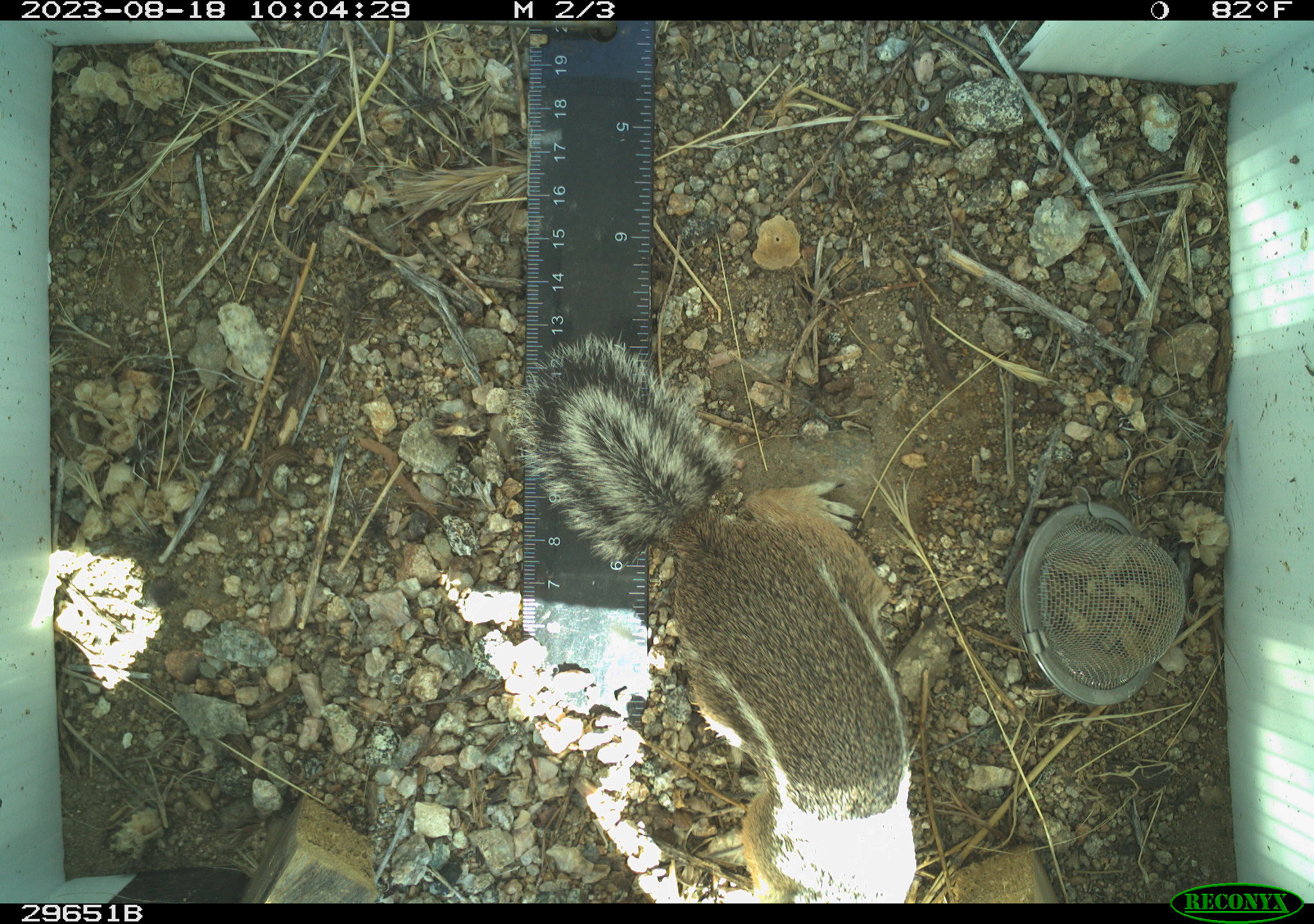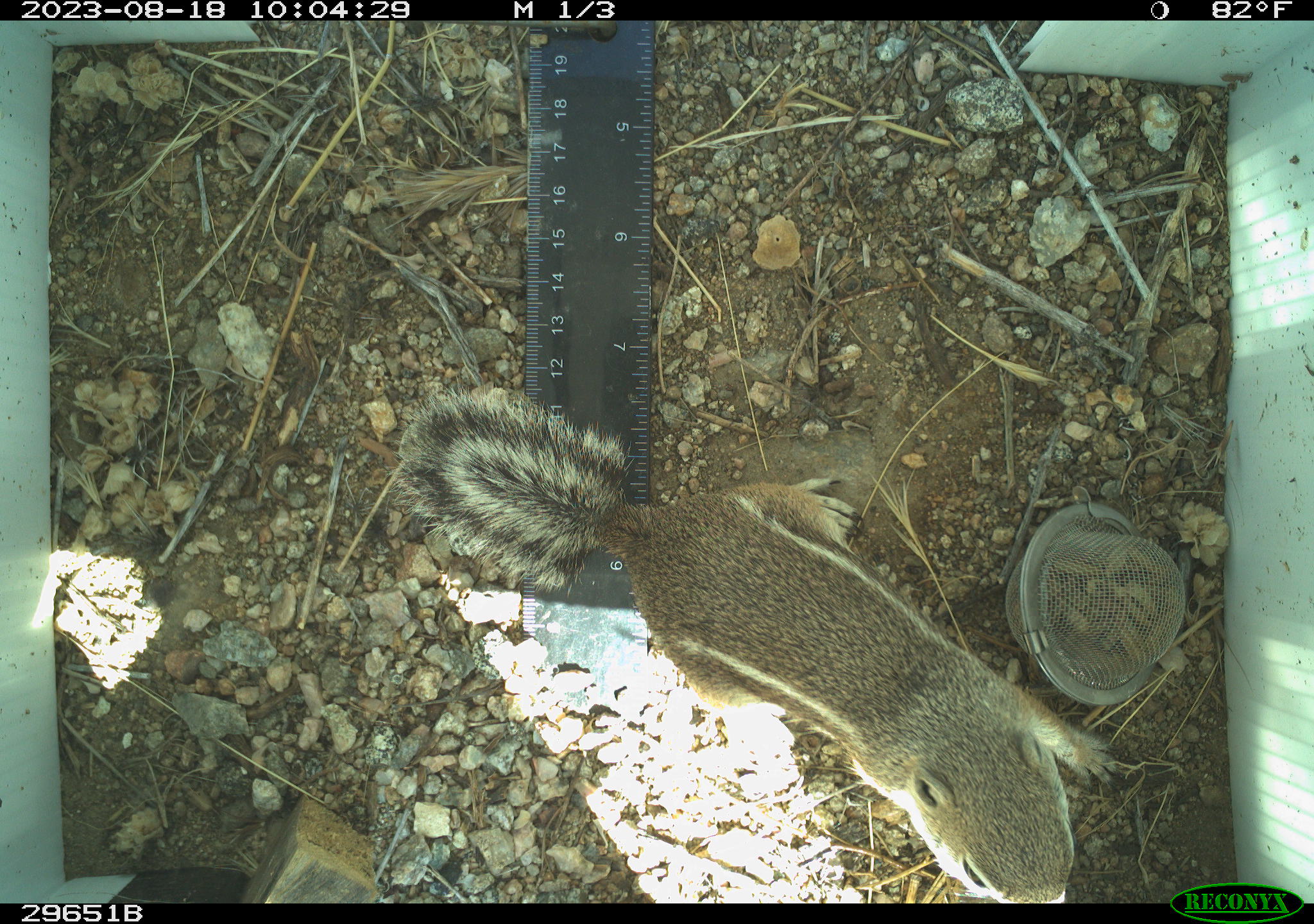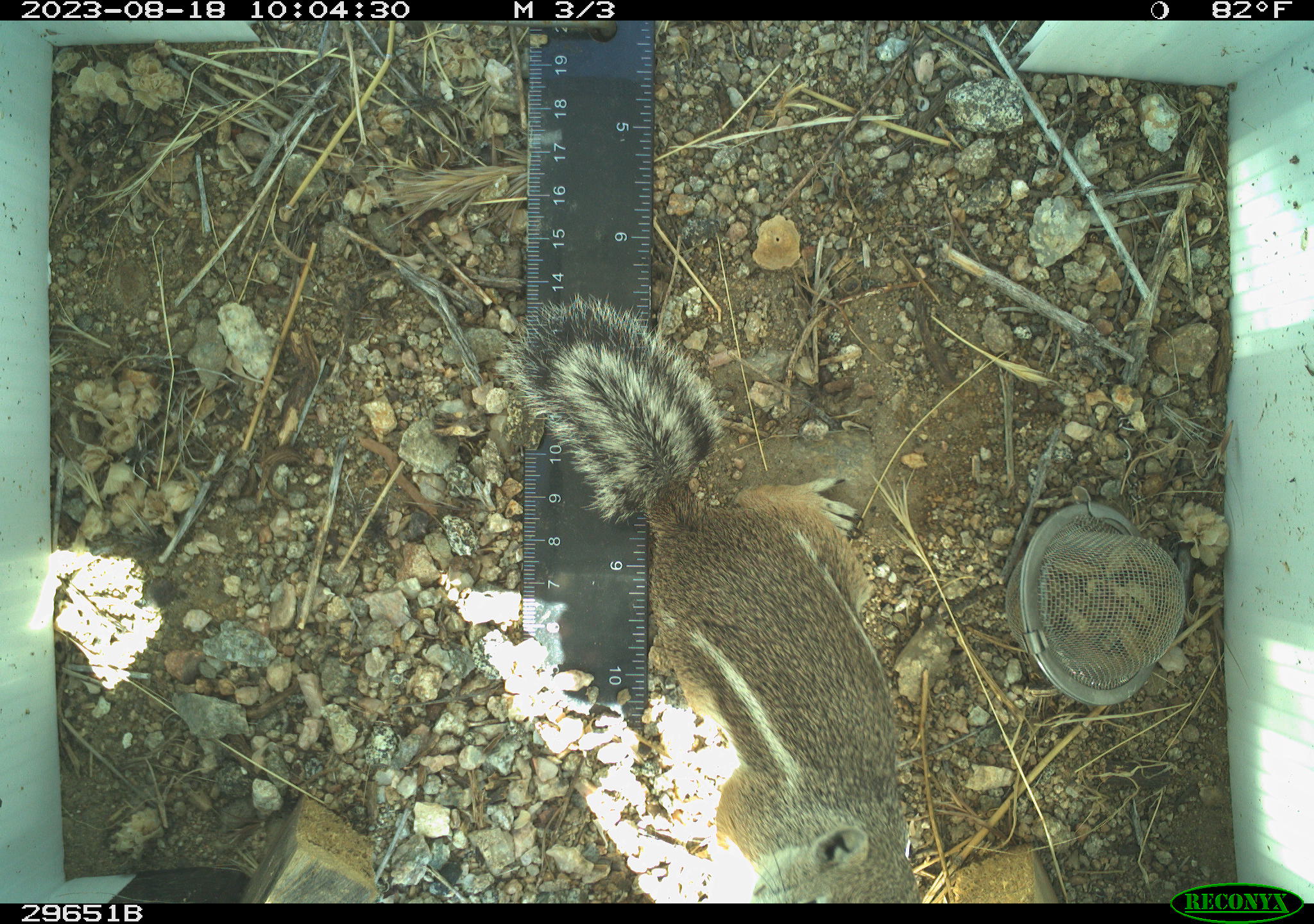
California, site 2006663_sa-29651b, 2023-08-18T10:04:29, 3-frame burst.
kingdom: Animalia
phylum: Chordata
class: Mammalia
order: Rodentia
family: Sciuridae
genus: Ammospermophilus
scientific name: Ammospermophilus leucurus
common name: white-tailed antelope squirrel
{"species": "white-tailed antelope squirrel (Ammospermophilus leucurus)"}